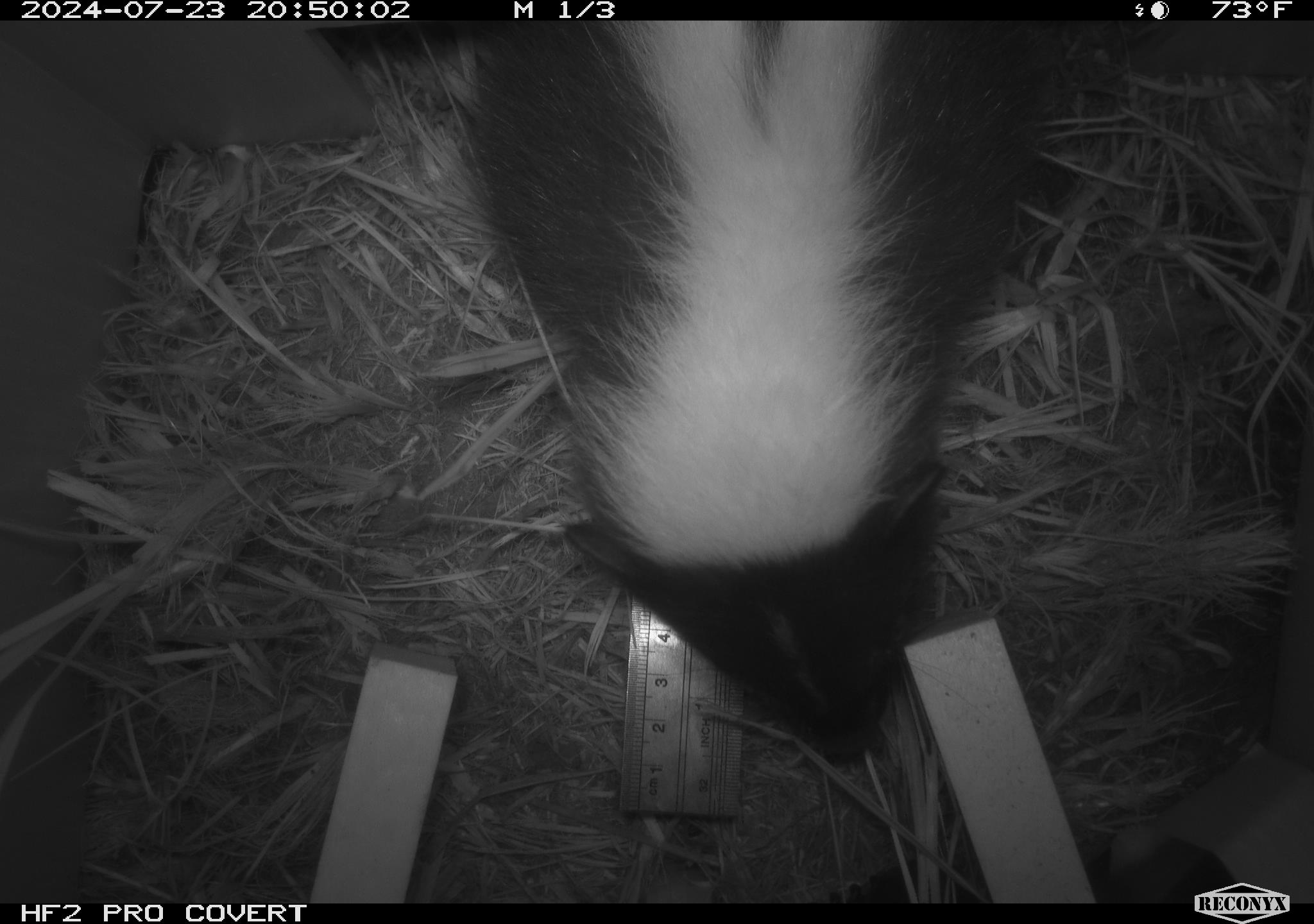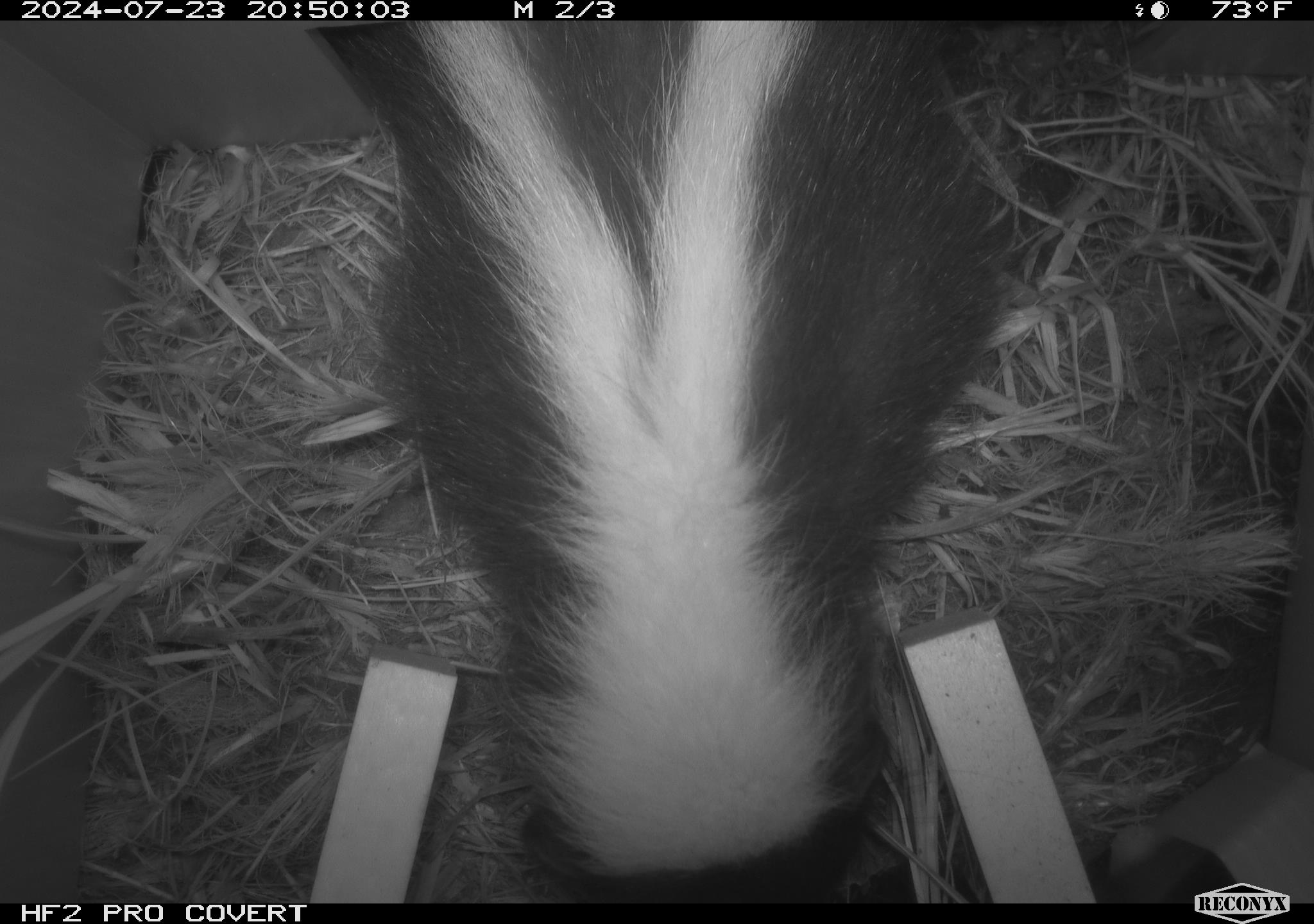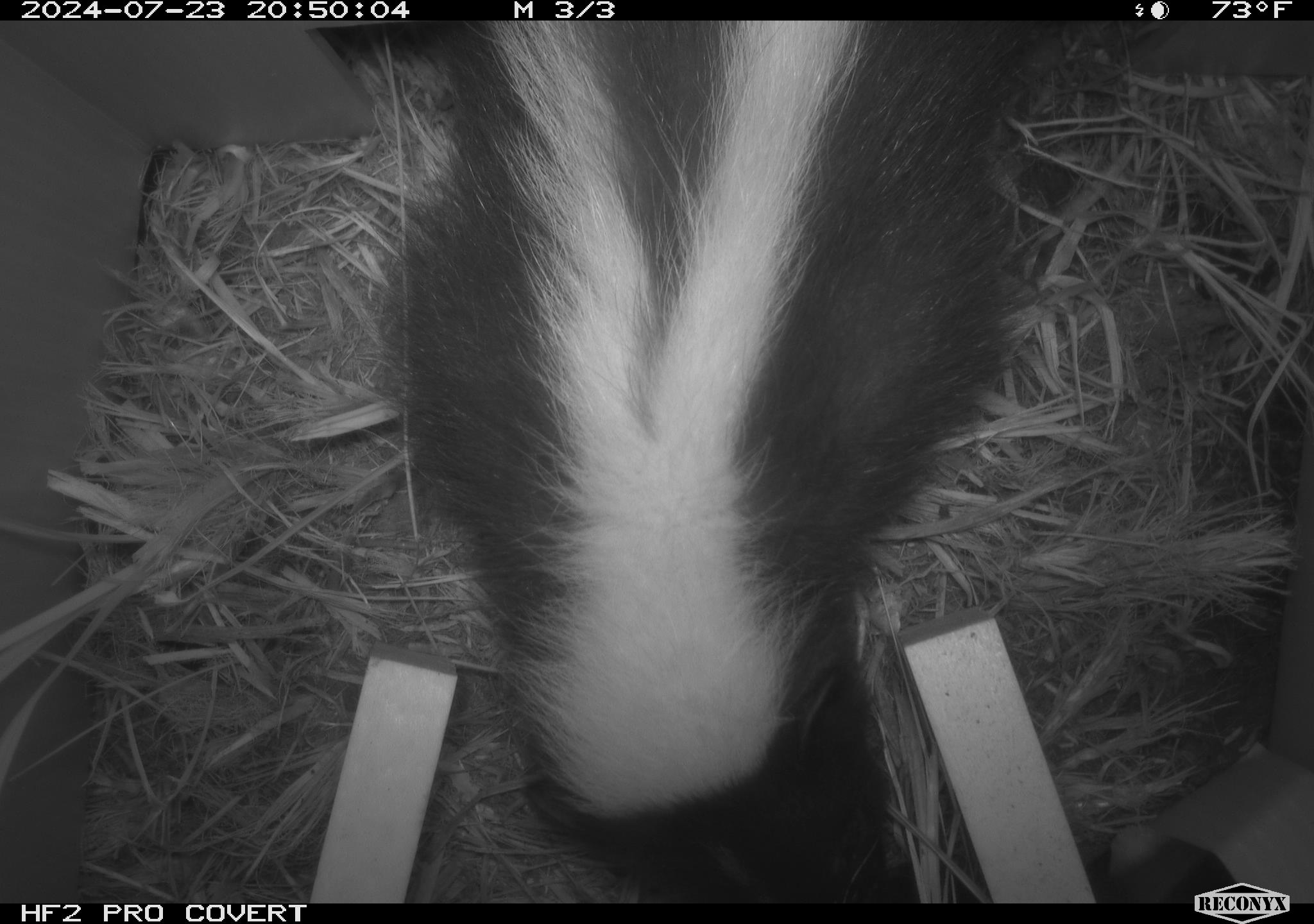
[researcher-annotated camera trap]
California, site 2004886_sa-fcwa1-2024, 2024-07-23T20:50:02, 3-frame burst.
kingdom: Animalia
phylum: Chordata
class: Mammalia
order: Carnivora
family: Mephitidae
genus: Mephitis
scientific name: Mephitis mephitis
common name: striped skunk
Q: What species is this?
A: Striped skunk (Mephitis mephitis).